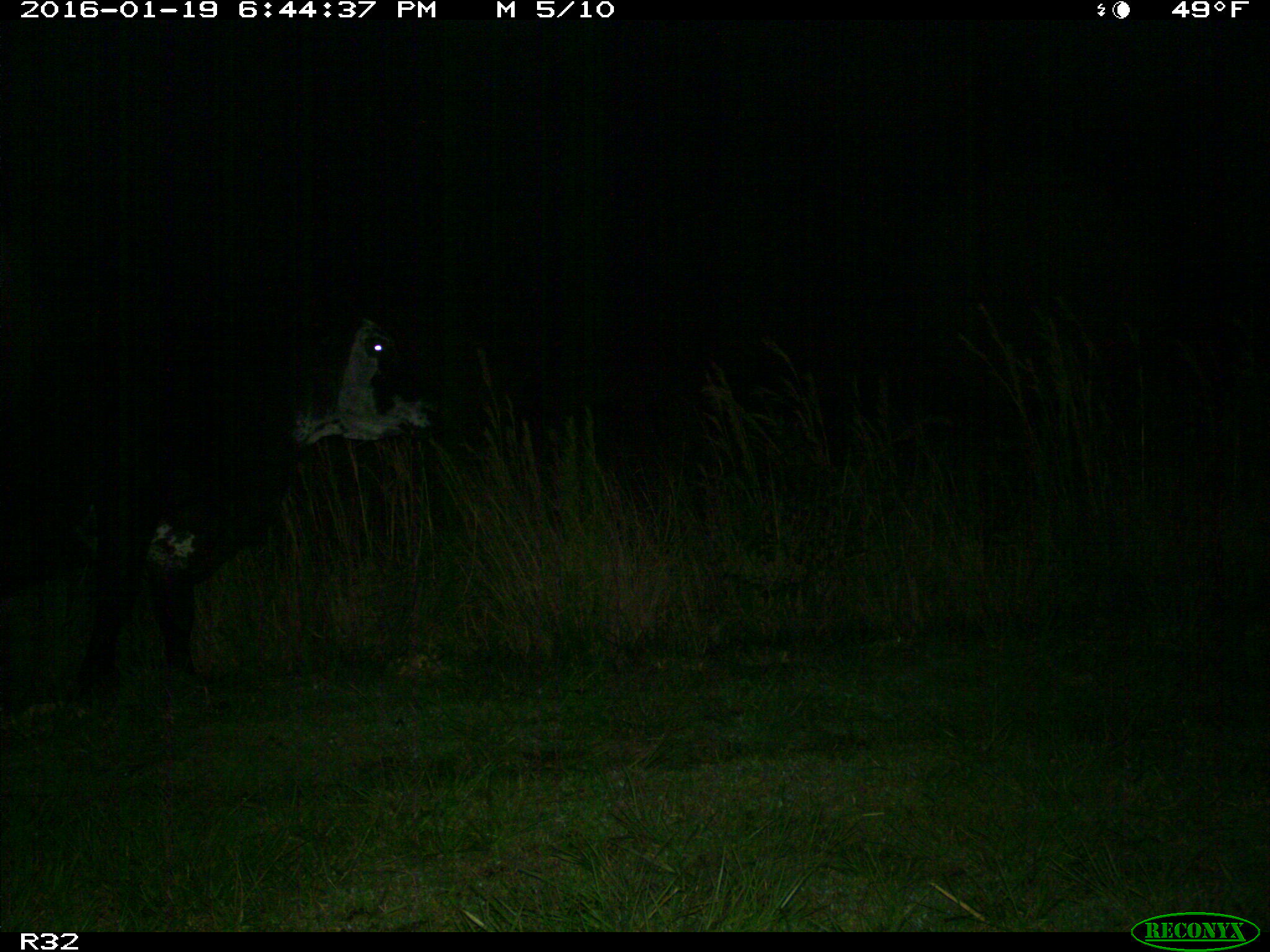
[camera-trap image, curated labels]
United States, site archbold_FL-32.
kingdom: Animalia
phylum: Chordata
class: Mammalia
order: Artiodactyla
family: Bovidae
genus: Bos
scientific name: Bos taurus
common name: domestic cow